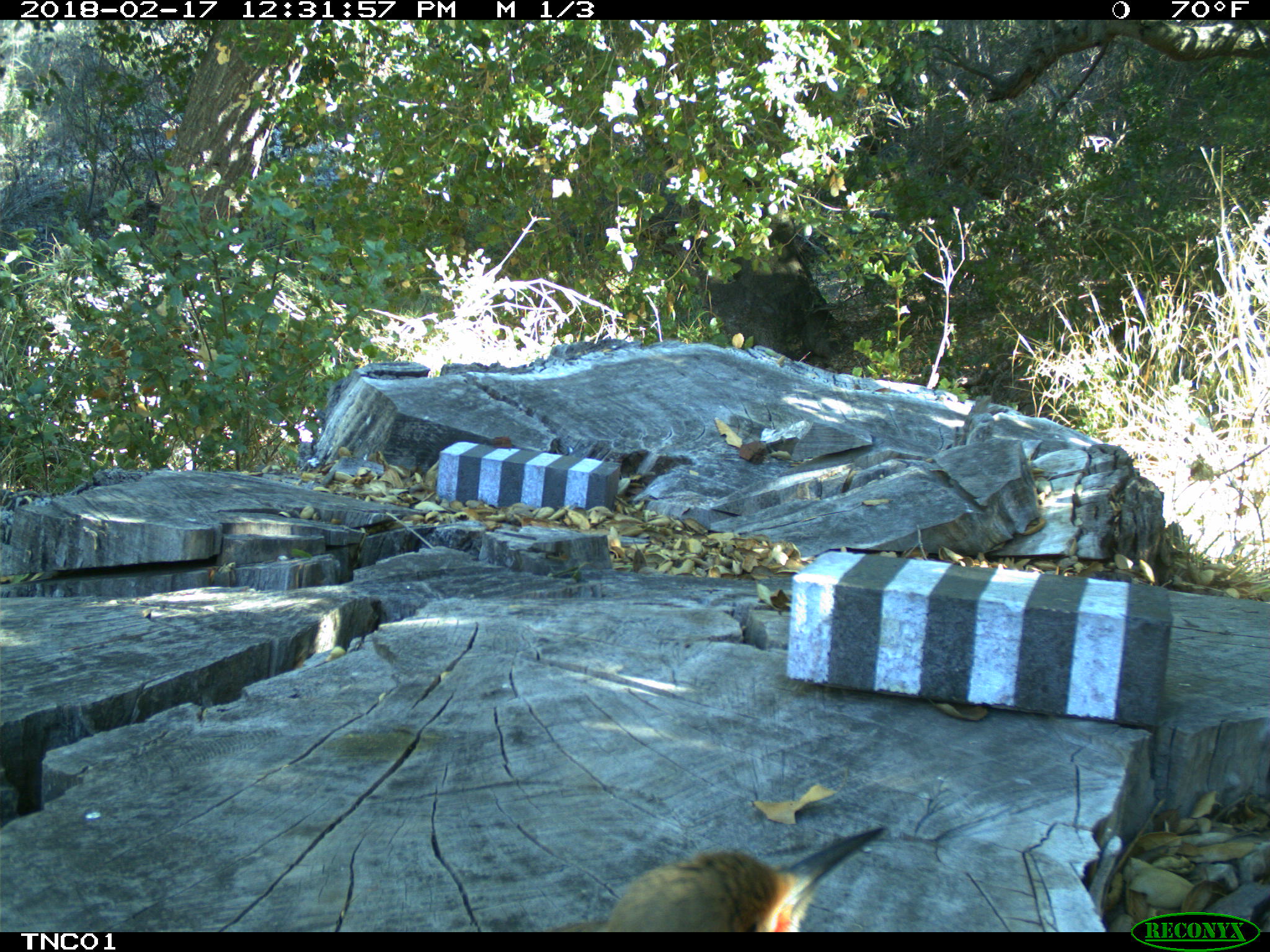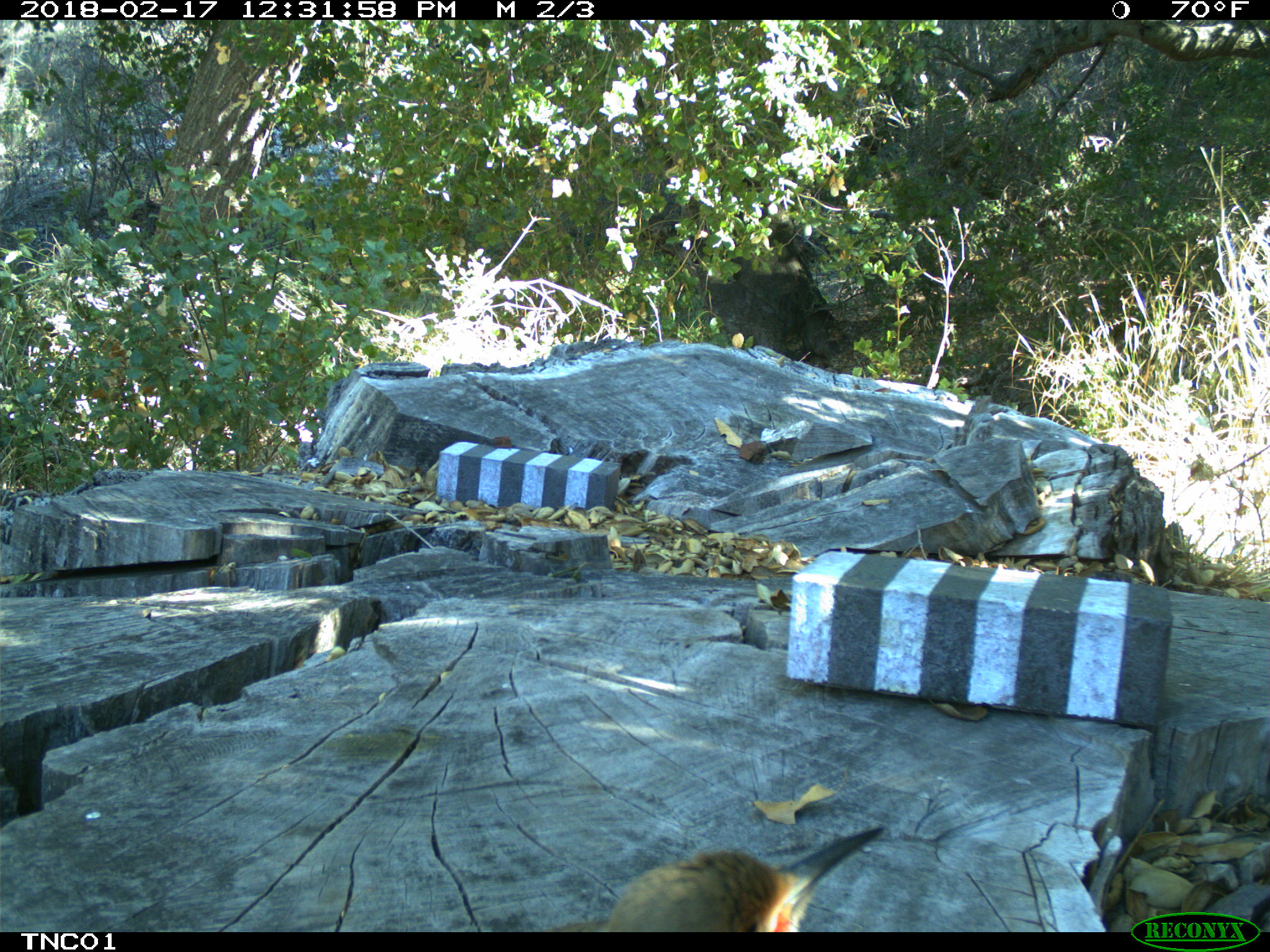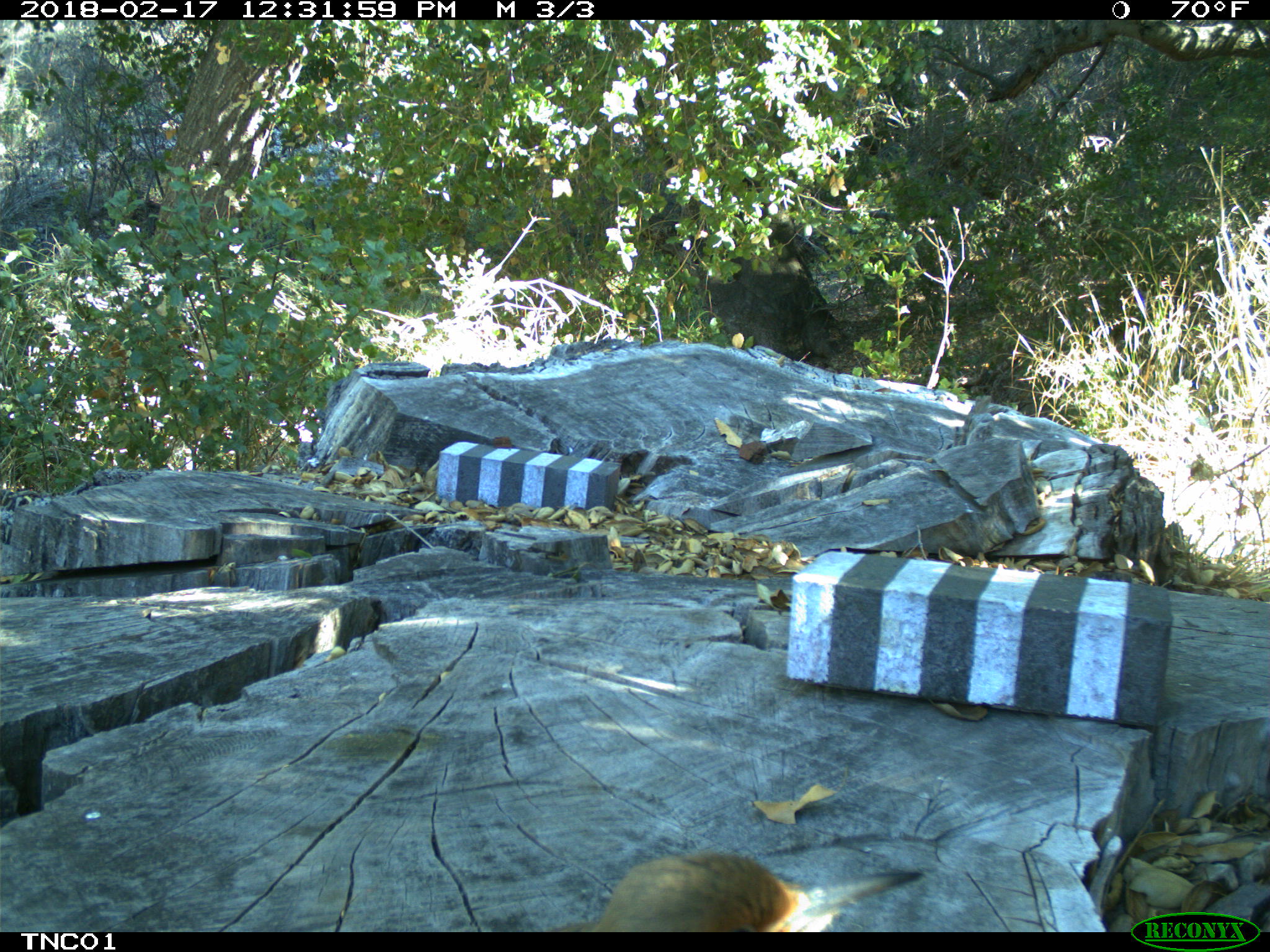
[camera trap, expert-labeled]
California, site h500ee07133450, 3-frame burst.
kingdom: Animalia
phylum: Chordata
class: Aves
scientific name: Aves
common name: bird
Bird (Aves).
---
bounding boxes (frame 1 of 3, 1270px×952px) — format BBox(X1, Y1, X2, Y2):
bird: BBox(545, 826, 886, 933)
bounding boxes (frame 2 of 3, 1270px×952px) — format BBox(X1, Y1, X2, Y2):
bird: BBox(545, 826, 884, 931)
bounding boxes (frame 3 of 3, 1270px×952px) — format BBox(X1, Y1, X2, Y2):
bird: BBox(546, 845, 921, 932)